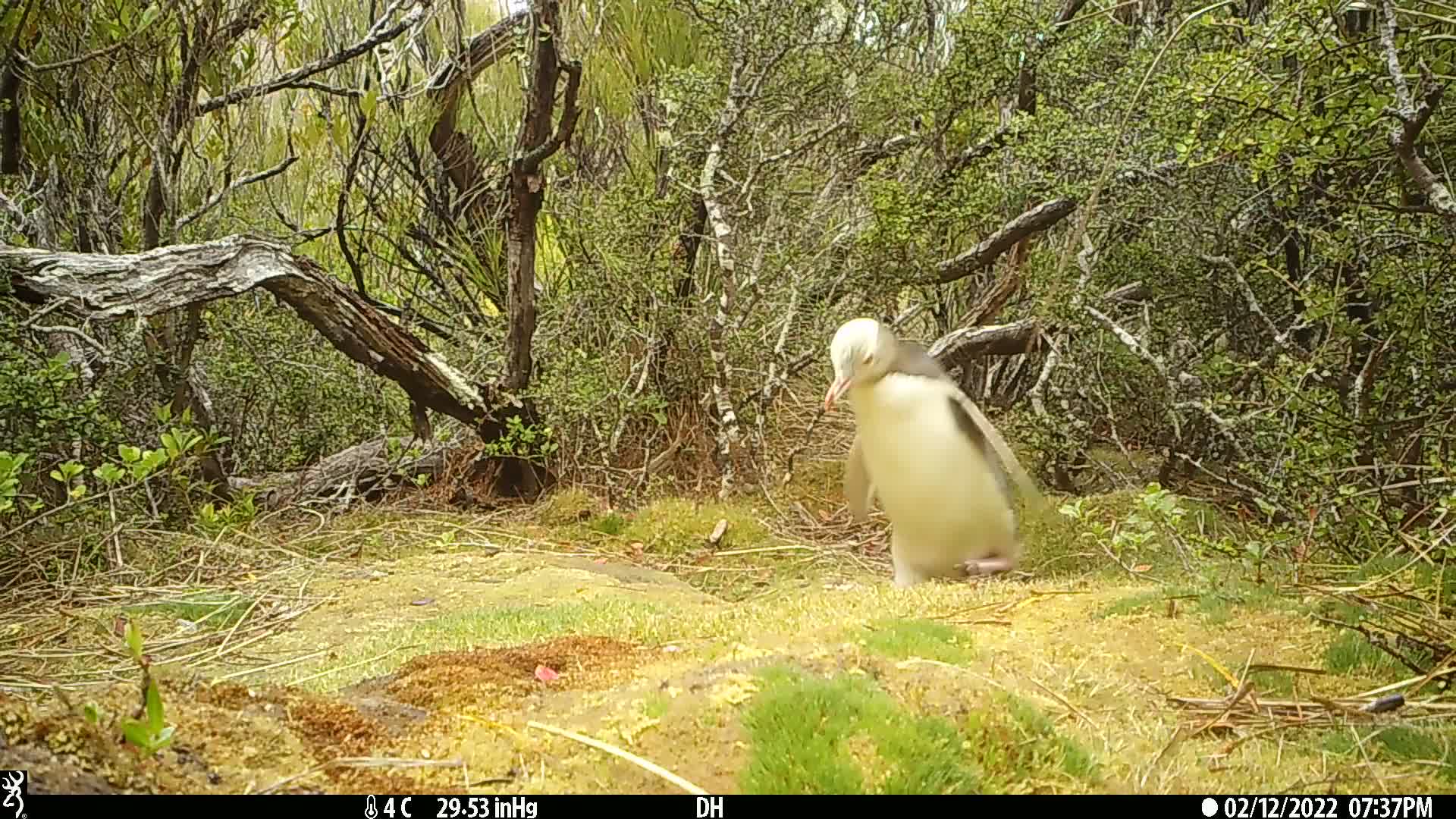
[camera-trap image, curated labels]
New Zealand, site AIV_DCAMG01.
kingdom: Animalia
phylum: Chordata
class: Aves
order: Sphenisciformes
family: Spheniscidae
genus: Megadyptes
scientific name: Megadyptes antipodes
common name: yellow-eyed penguin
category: yellow eyed penguin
Yellow eyed penguin (yellow-eyed penguin) (Megadyptes antipodes).